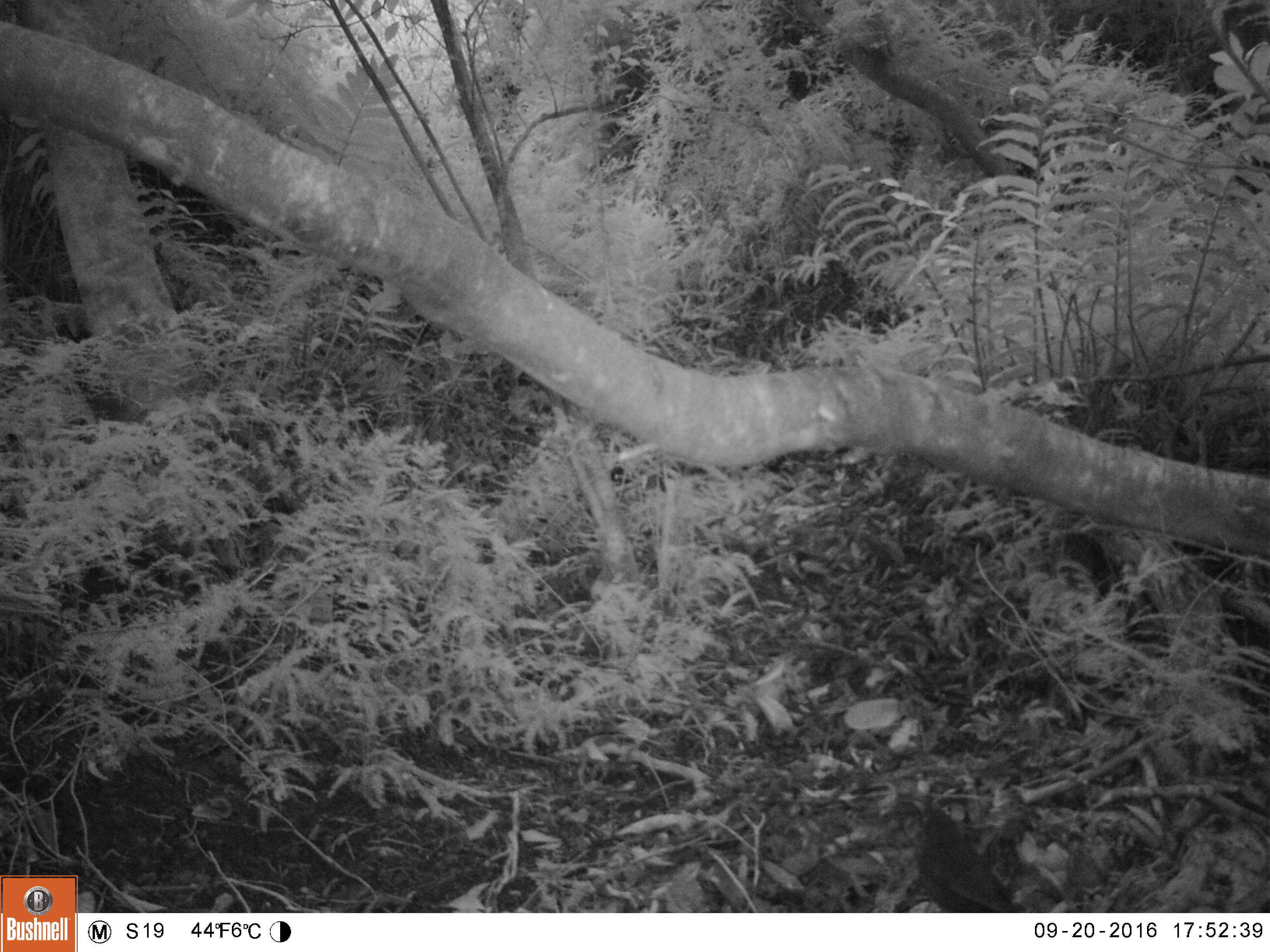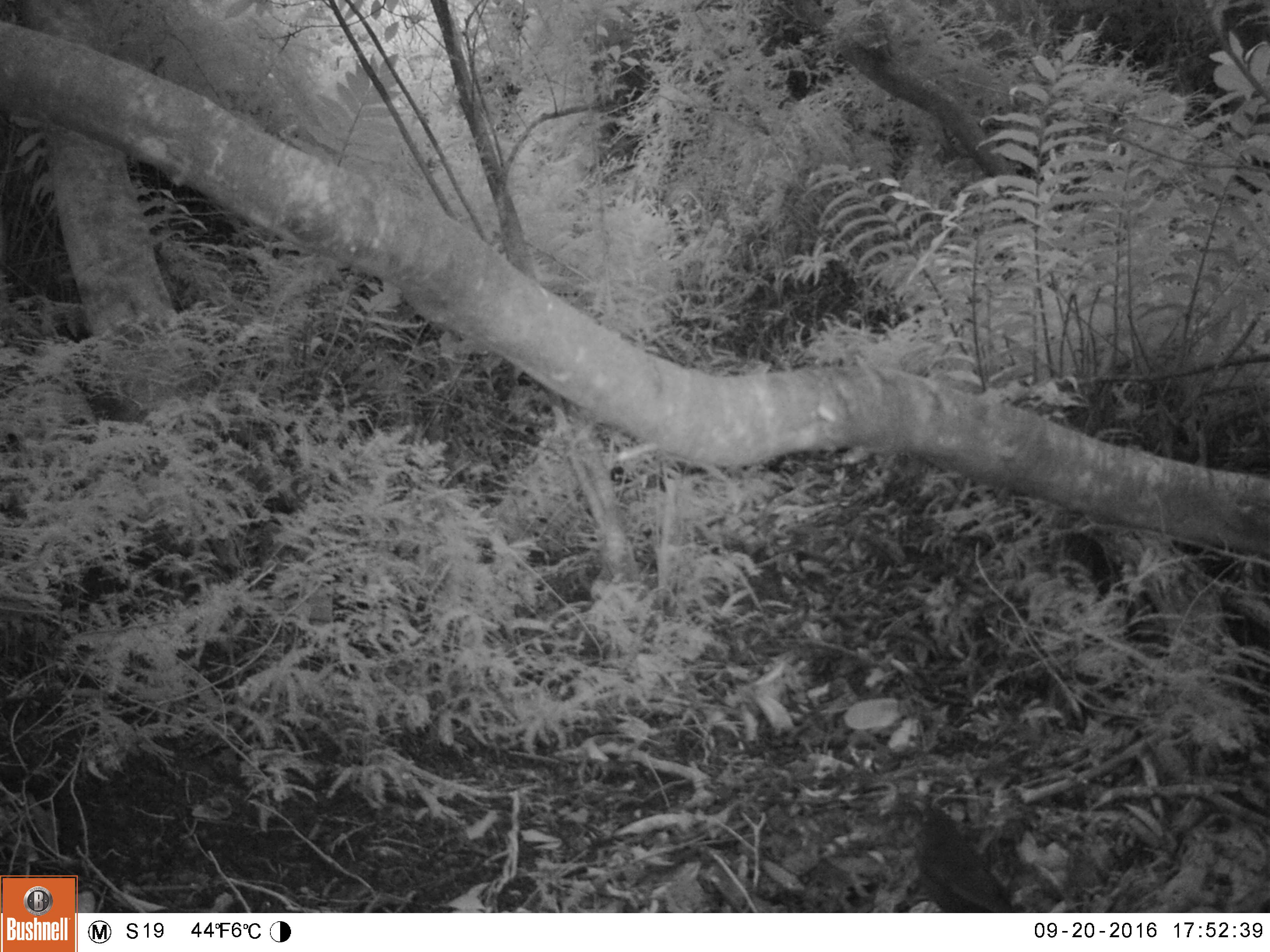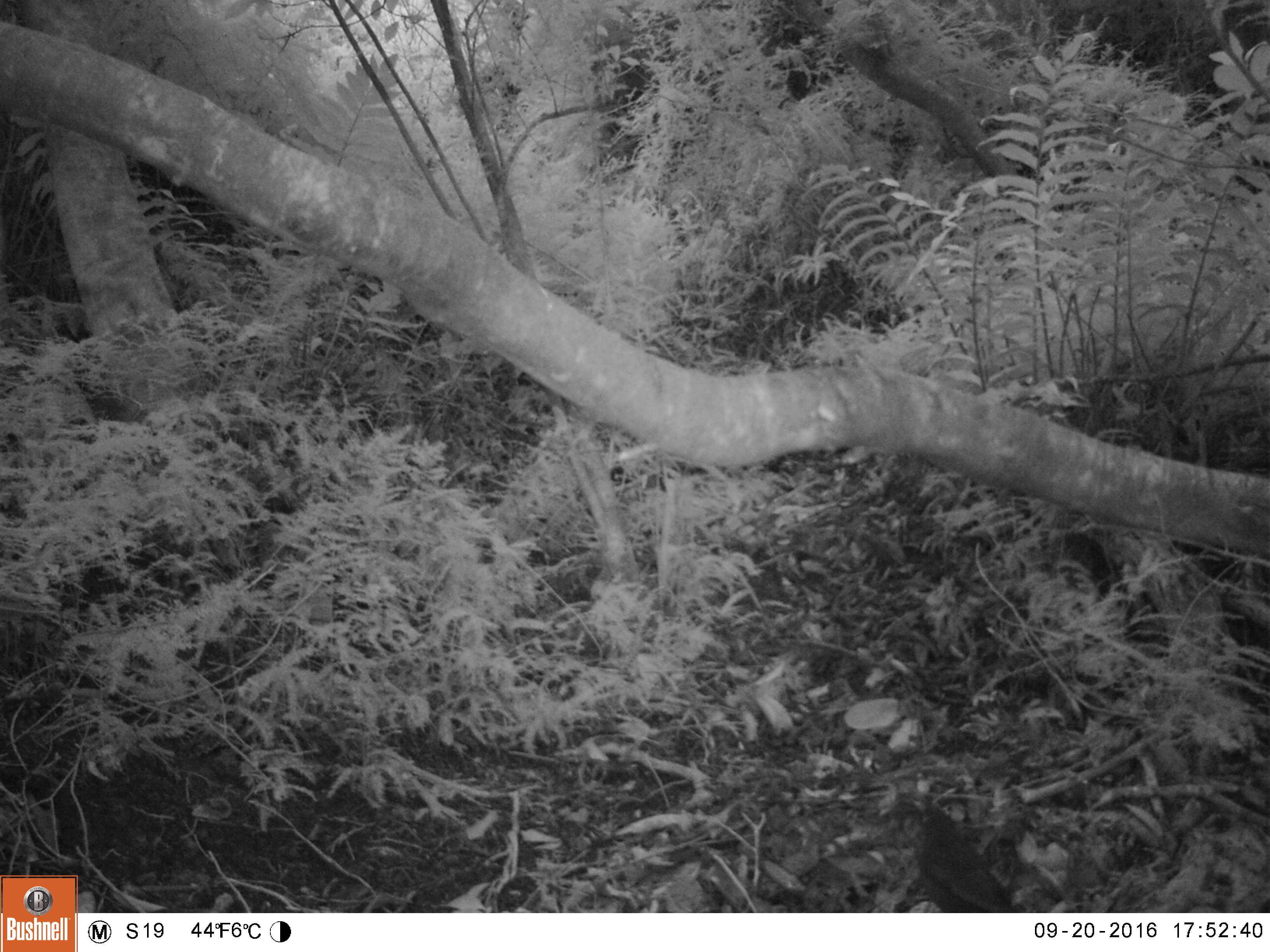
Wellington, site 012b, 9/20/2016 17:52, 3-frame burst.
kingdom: Animalia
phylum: Chordata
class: Aves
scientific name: Aves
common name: bird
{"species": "bird (Aves)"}